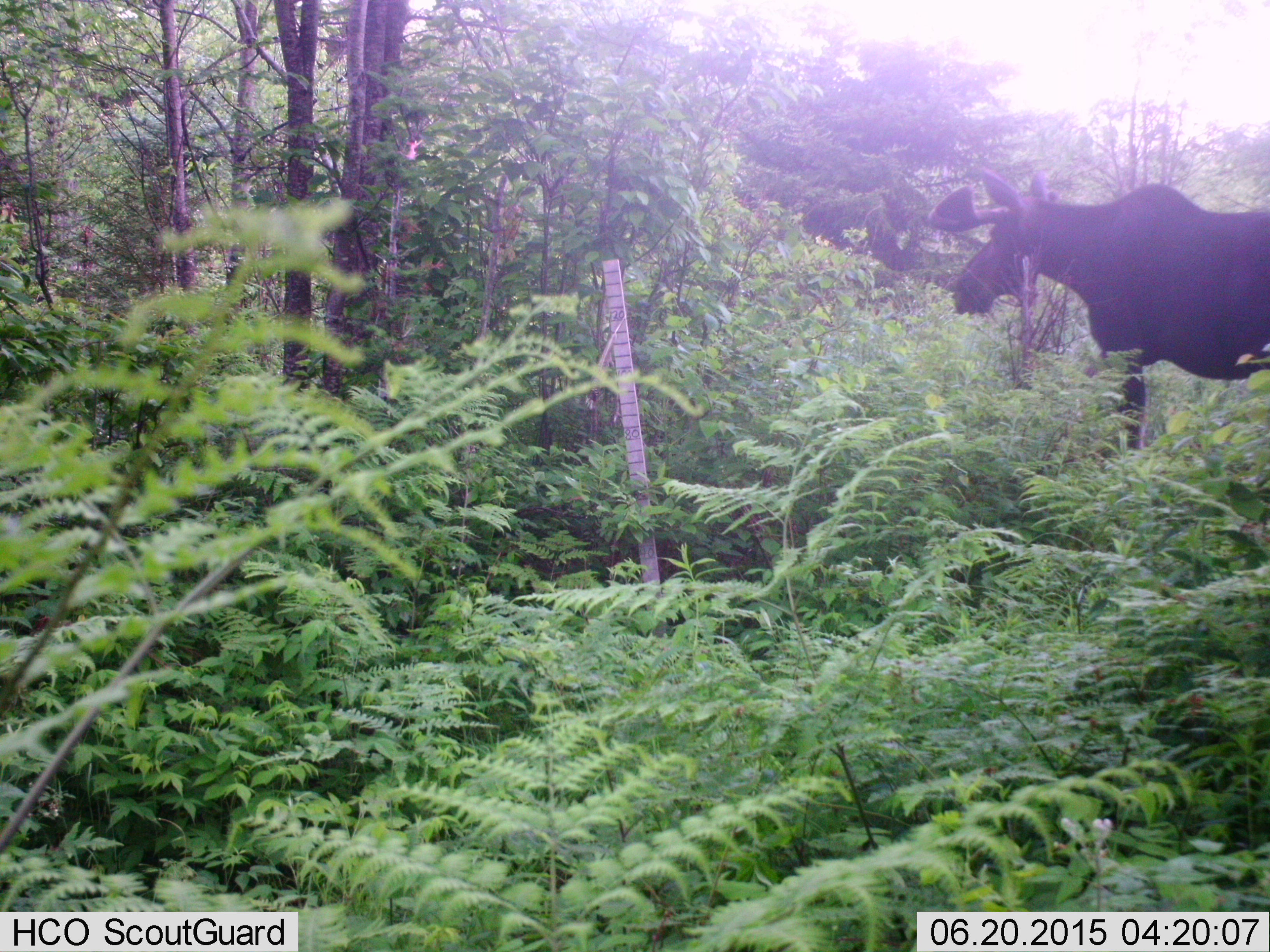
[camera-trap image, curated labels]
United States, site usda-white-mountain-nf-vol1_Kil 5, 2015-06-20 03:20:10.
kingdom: Animalia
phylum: Chordata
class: Mammalia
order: Artiodactyla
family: Cervidae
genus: Alces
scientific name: Alces alces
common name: moose